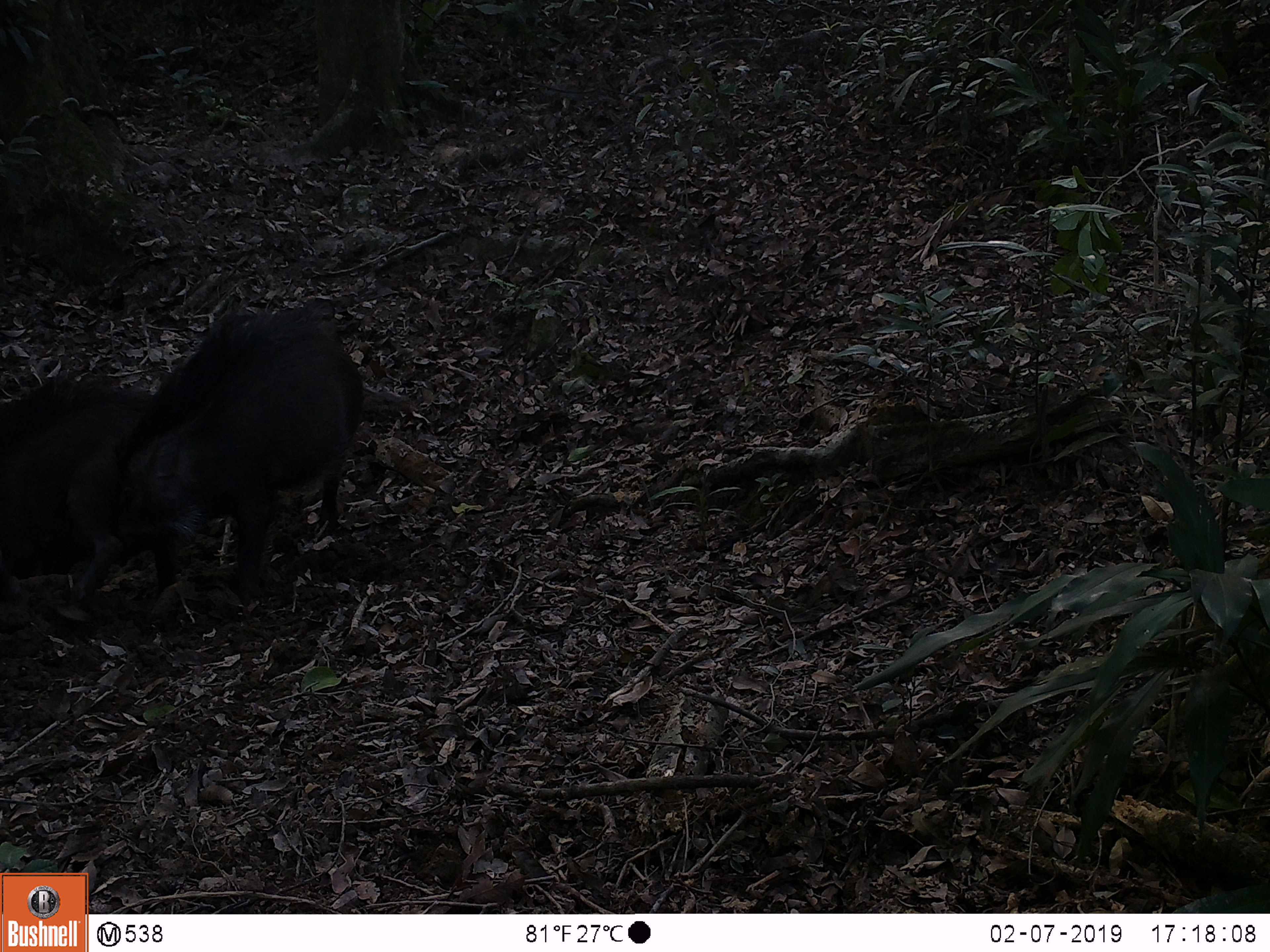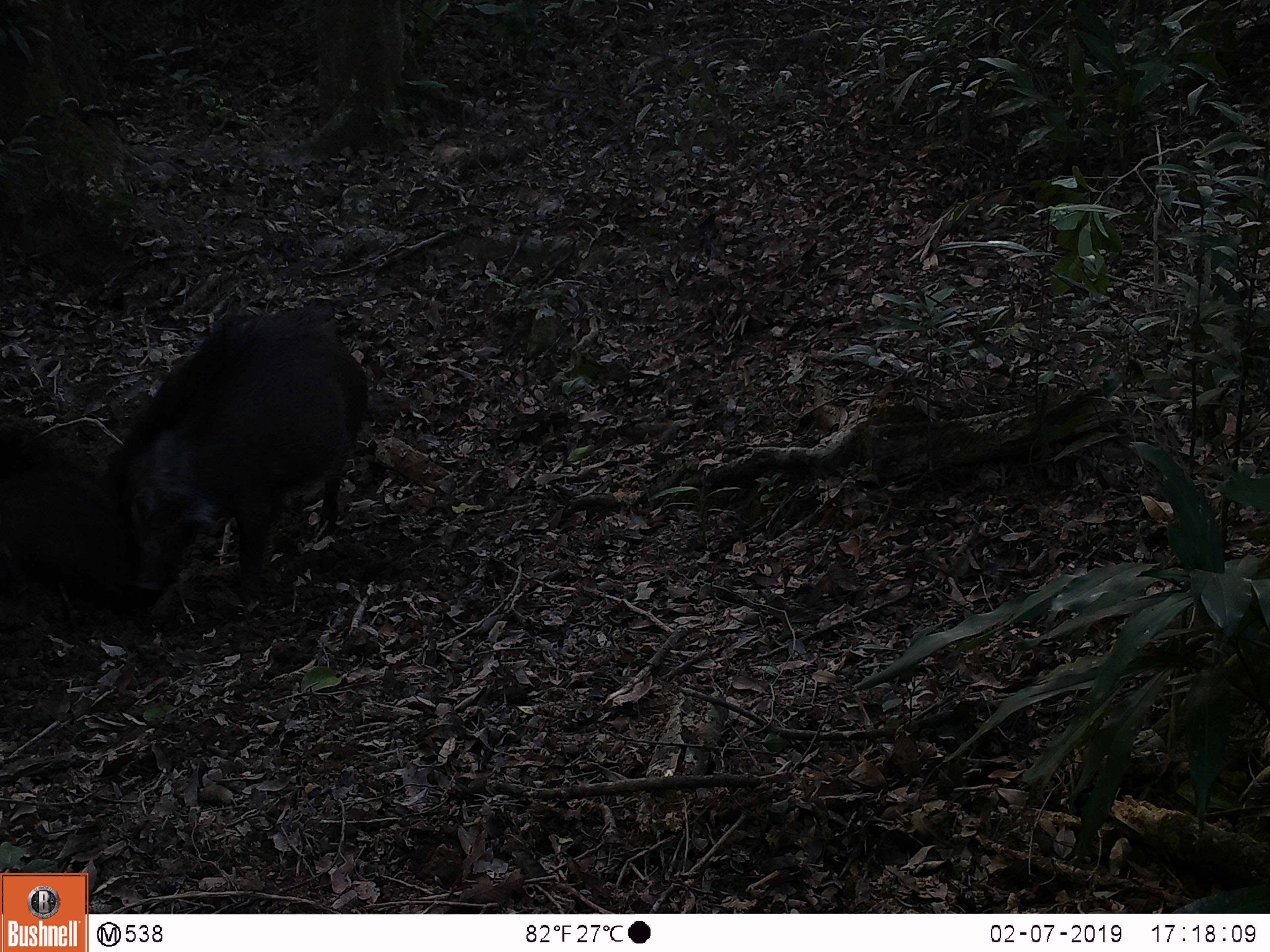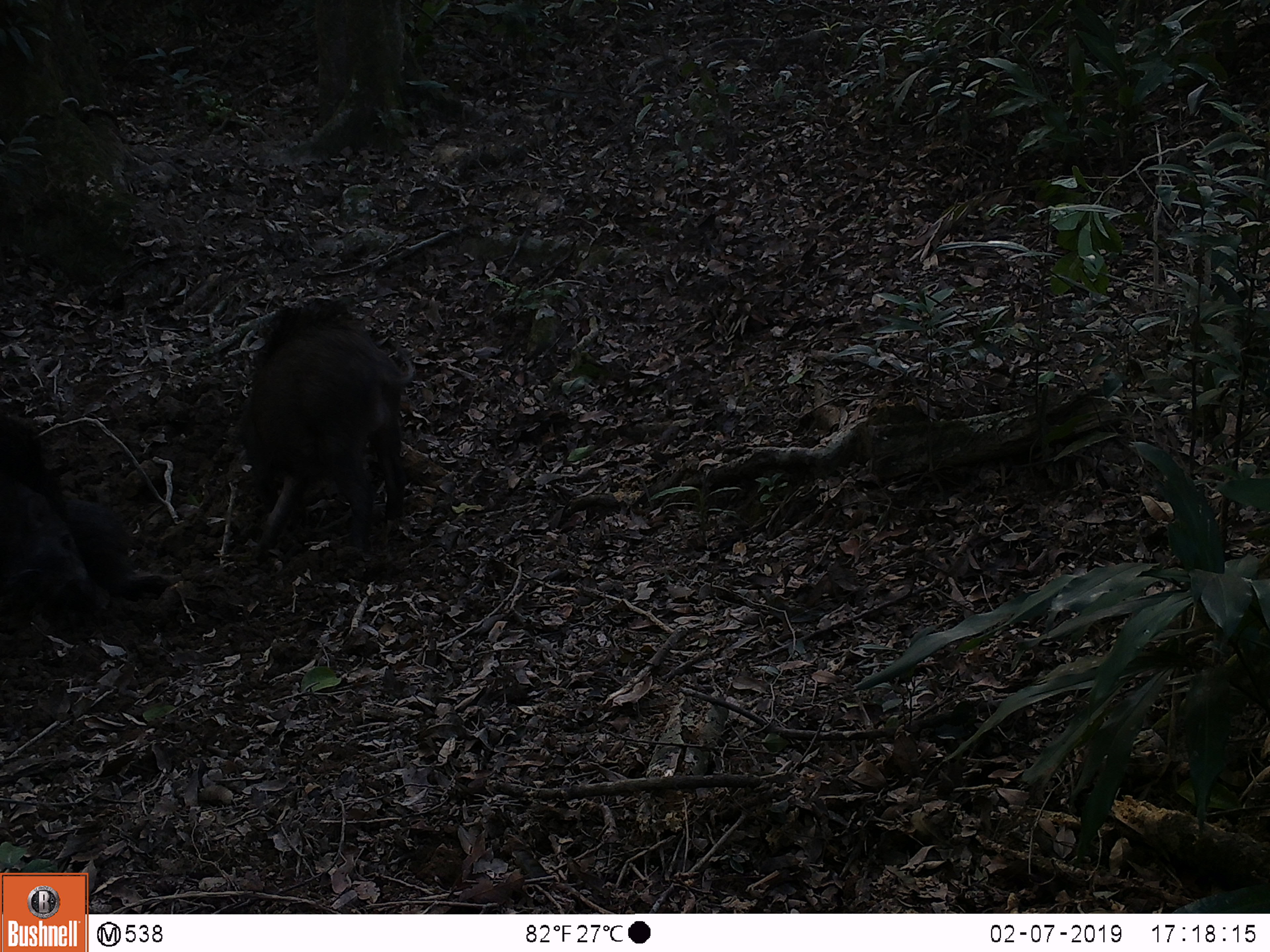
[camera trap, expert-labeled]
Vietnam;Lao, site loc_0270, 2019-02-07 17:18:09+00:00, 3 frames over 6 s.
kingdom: Animalia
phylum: Chordata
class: Mammalia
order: Artiodactyla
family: Suidae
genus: Sus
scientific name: Sus scrofa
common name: eurasian wild pig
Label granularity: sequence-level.